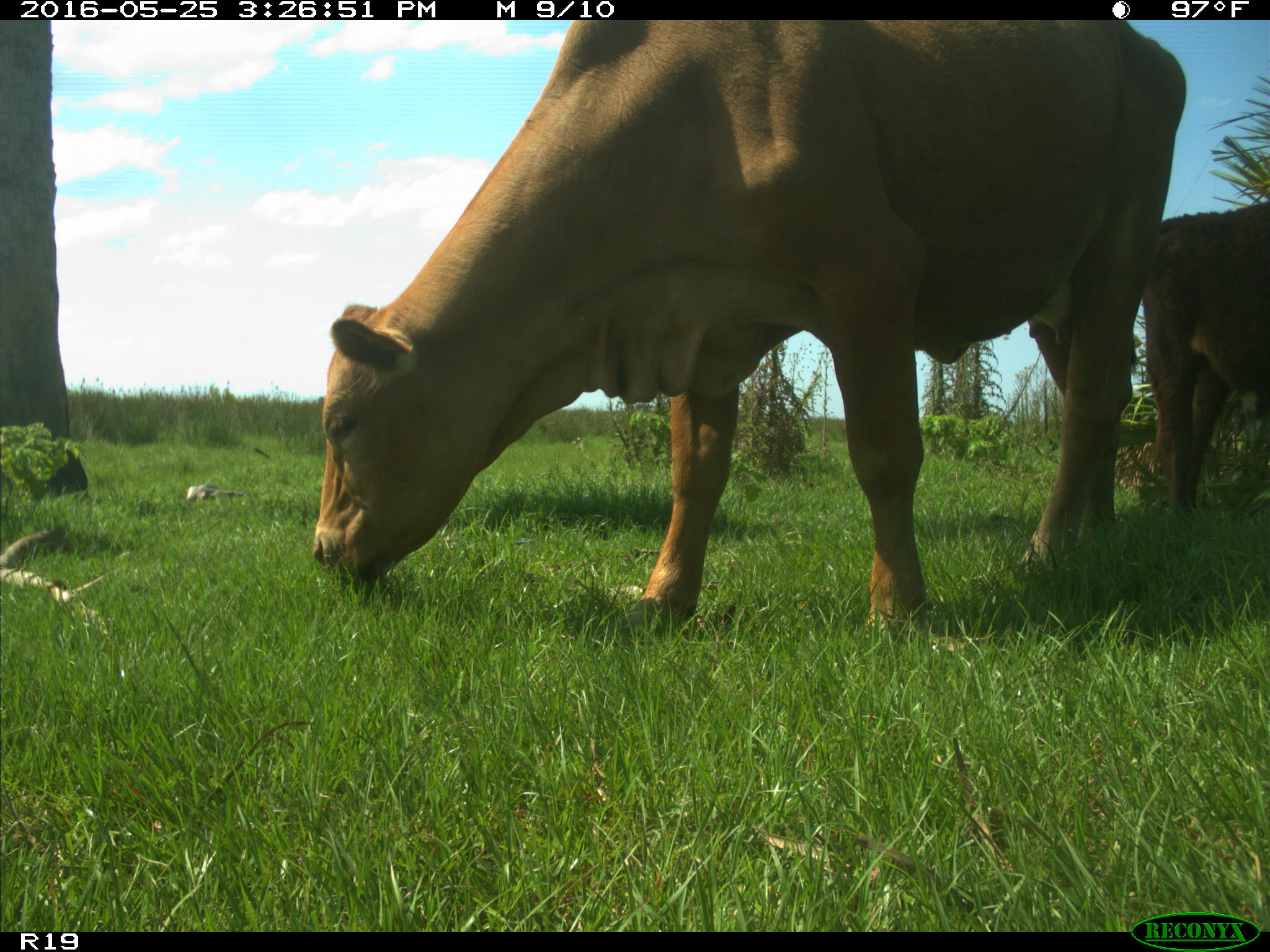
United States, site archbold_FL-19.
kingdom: Animalia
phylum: Chordata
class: Mammalia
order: Artiodactyla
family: Bovidae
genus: Bos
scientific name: Bos taurus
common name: domestic cow